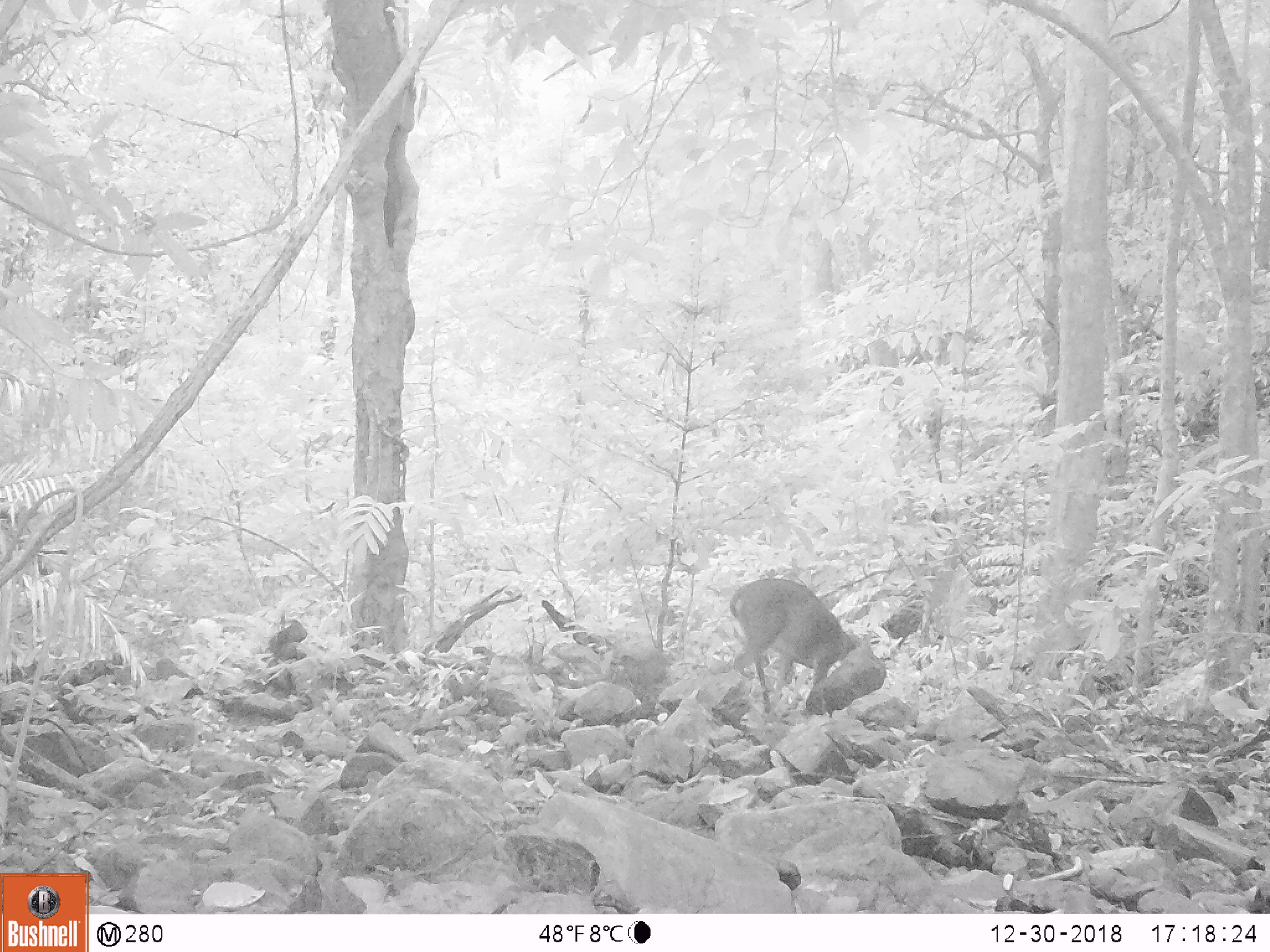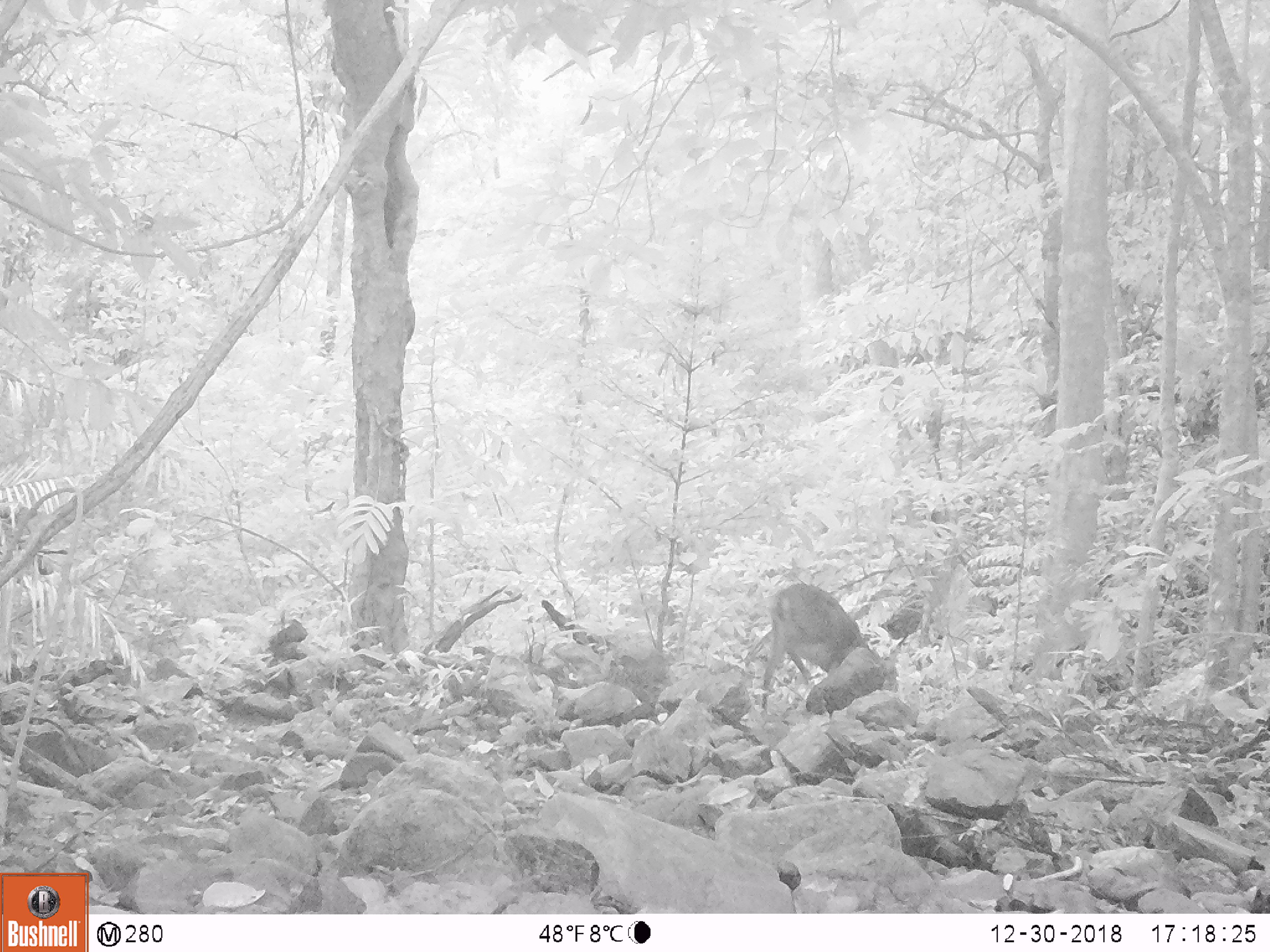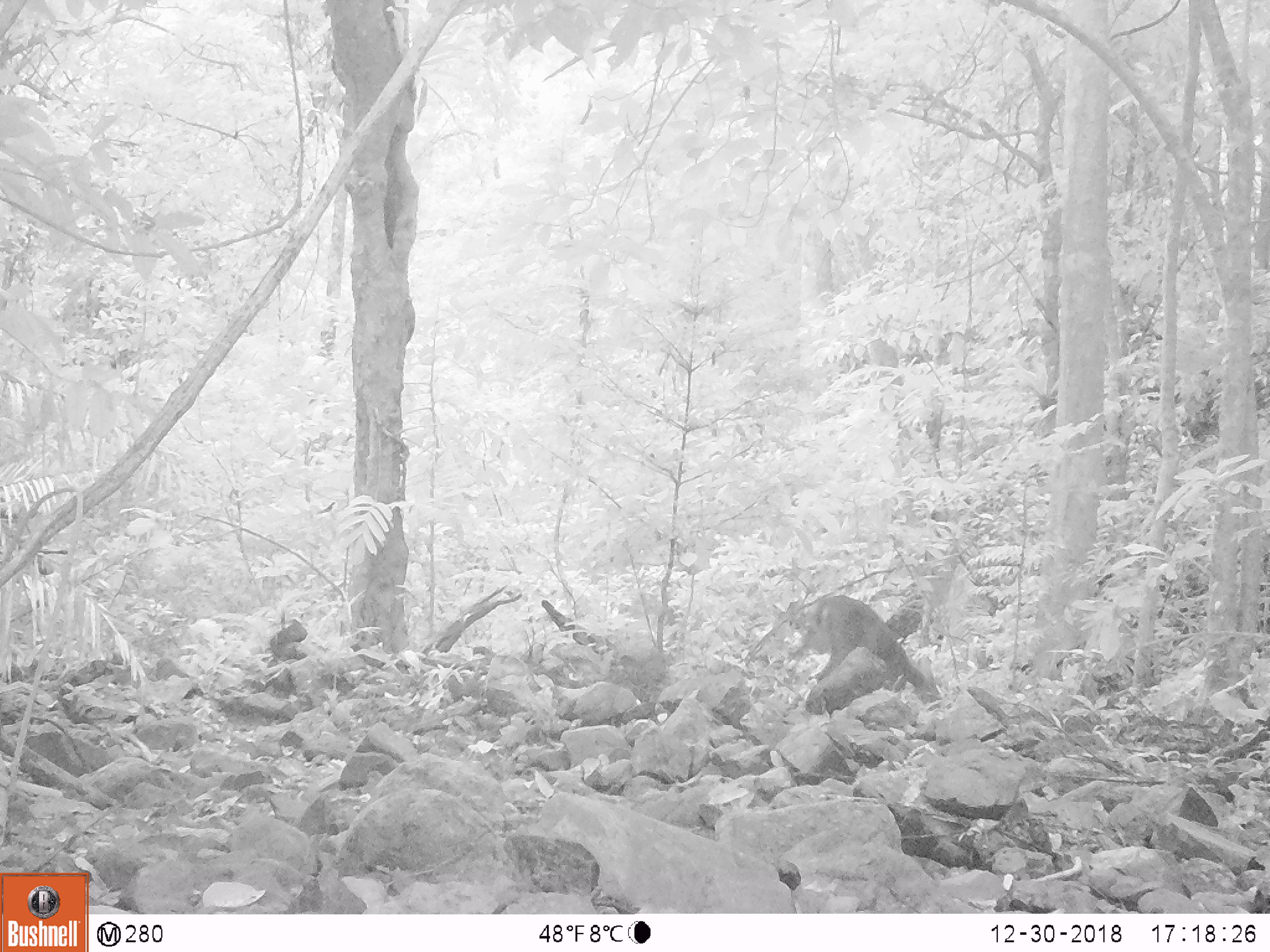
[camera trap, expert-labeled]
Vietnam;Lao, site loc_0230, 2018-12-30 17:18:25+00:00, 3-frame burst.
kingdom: Animalia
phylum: Chordata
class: Mammalia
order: Artiodactyla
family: Cervidae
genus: Muntiacus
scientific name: Muntiacus vuquangensis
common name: large-antlered muntjac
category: large antlered muntjac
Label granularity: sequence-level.